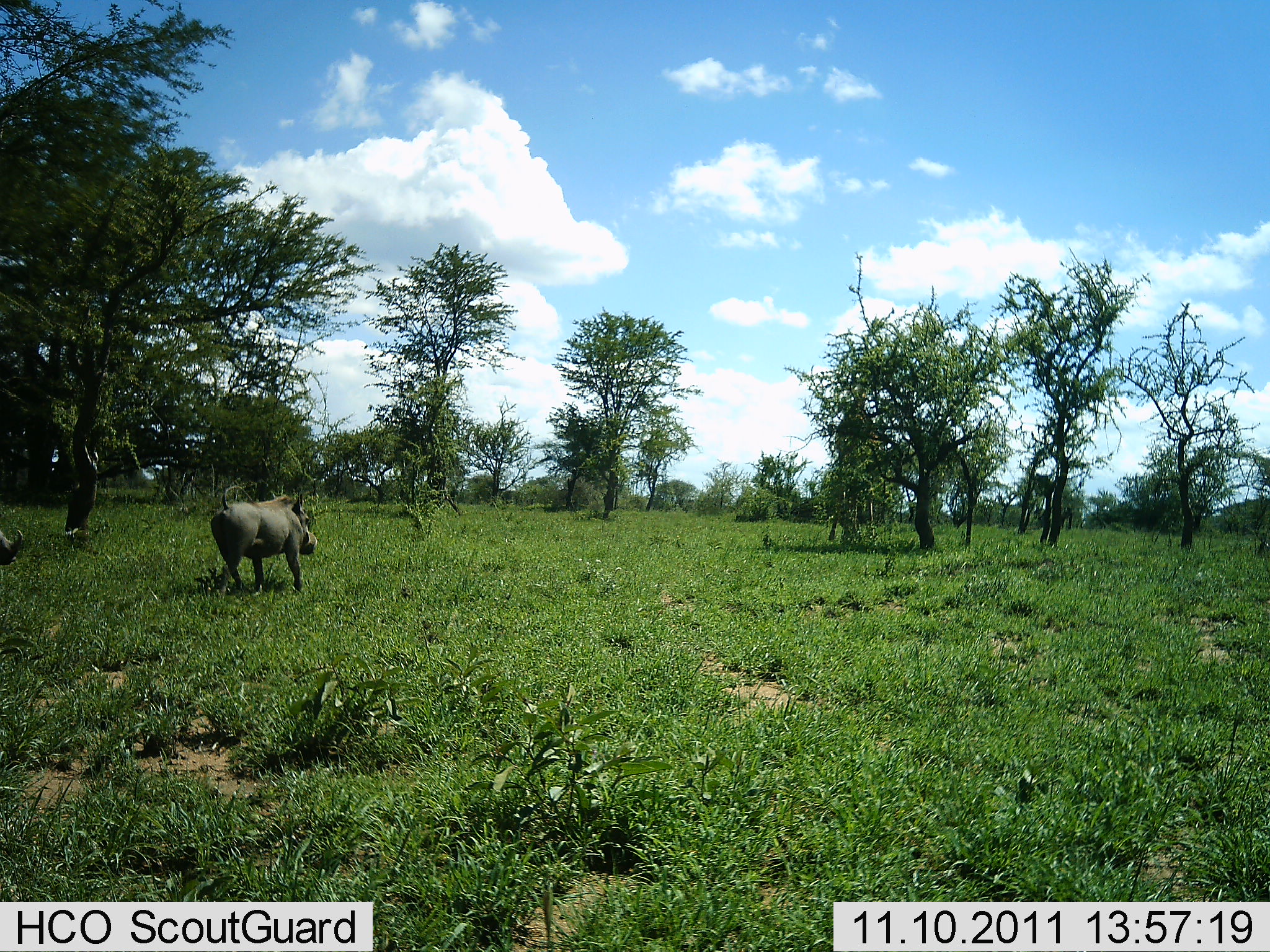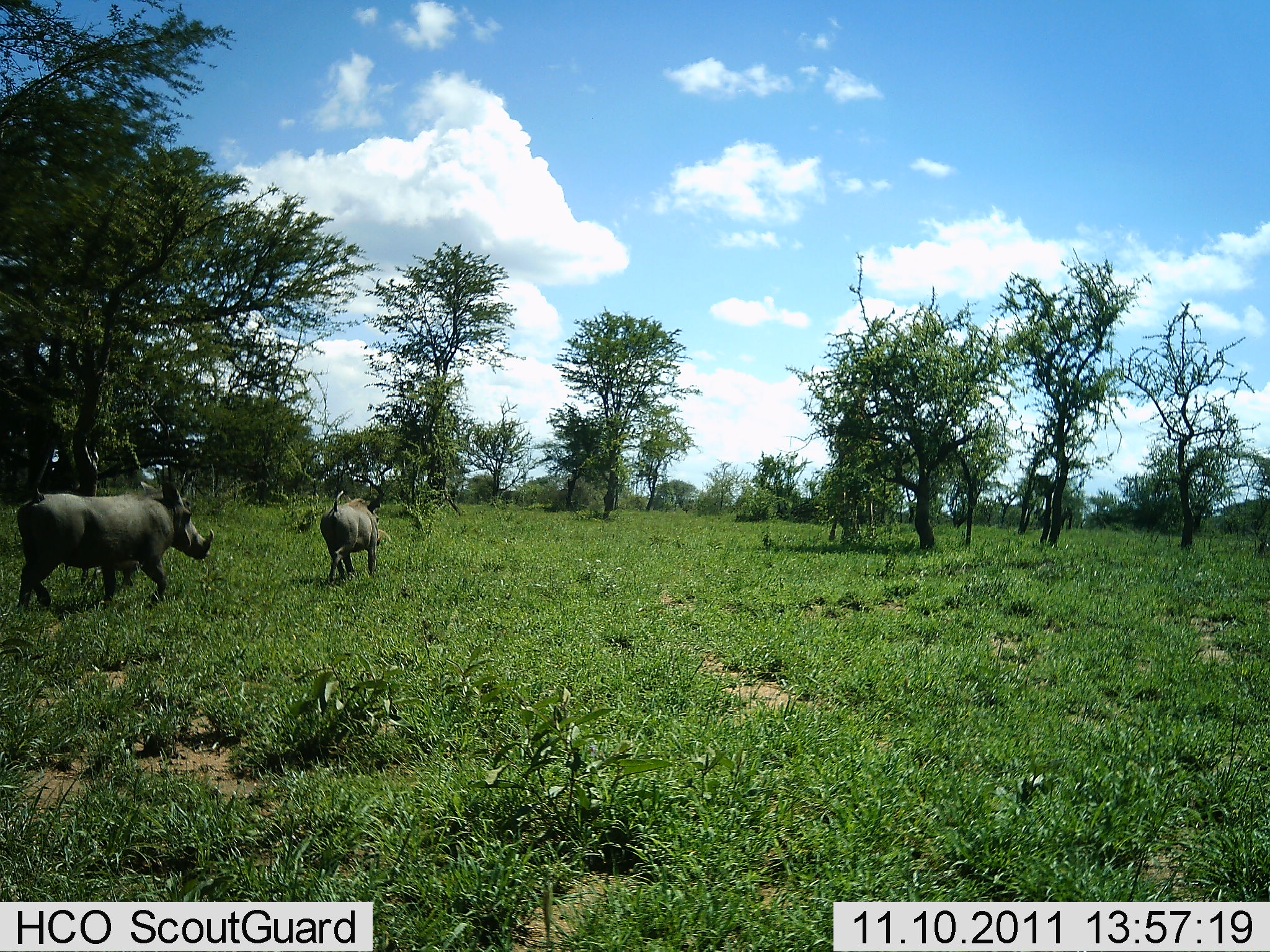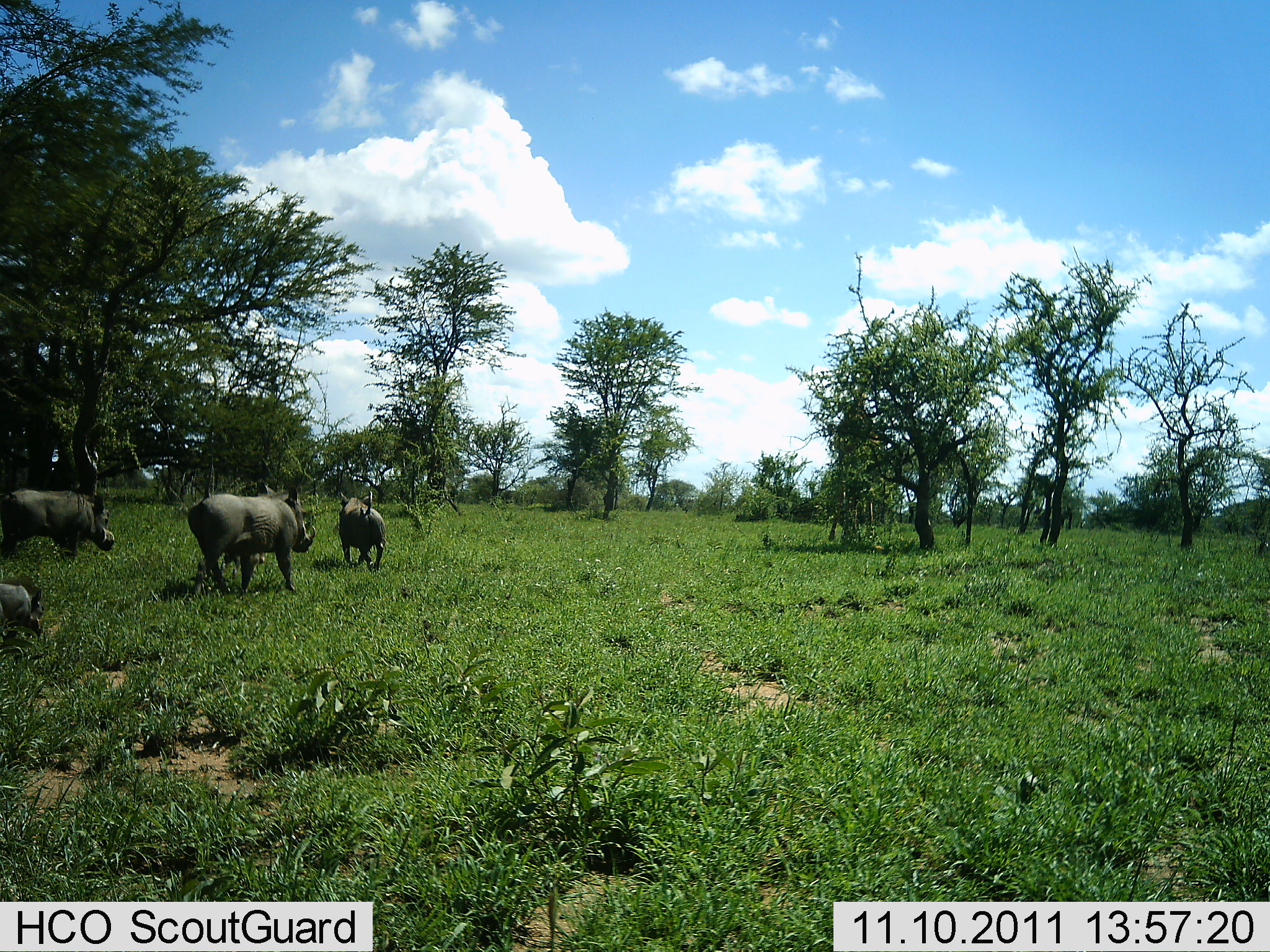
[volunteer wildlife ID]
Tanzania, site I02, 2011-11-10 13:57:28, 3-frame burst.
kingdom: Animalia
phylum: Chordata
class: Mammalia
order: Artiodactyla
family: Suidae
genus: Phacochoerus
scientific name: Phacochoerus africanus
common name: warthog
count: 4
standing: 7%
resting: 0%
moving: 100%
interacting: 0%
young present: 27%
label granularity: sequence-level